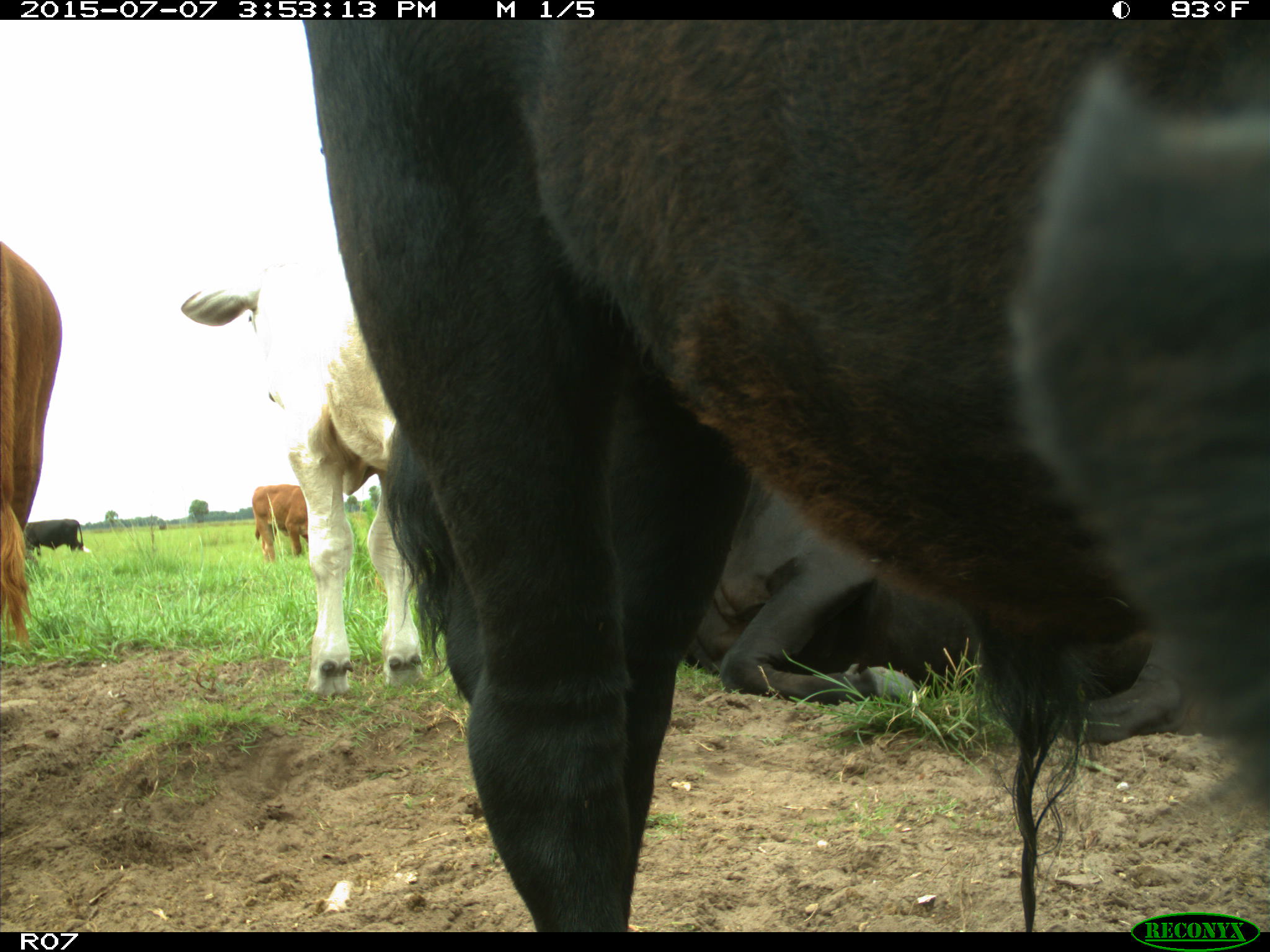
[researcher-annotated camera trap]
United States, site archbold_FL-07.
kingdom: Animalia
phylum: Chordata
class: Mammalia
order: Artiodactyla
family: Bovidae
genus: Bos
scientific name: Bos taurus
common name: domestic cow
Bos taurus (domestic cow).